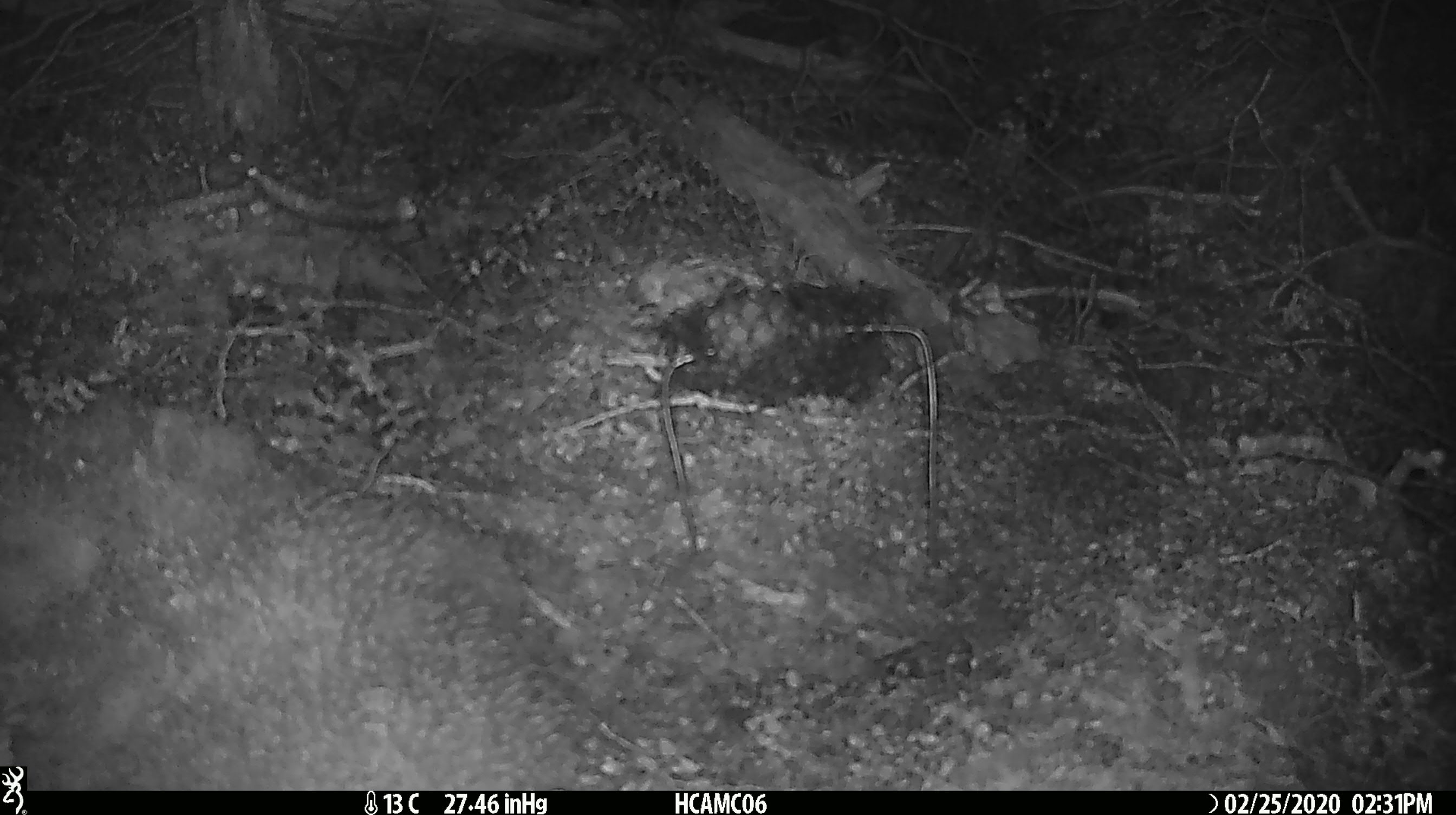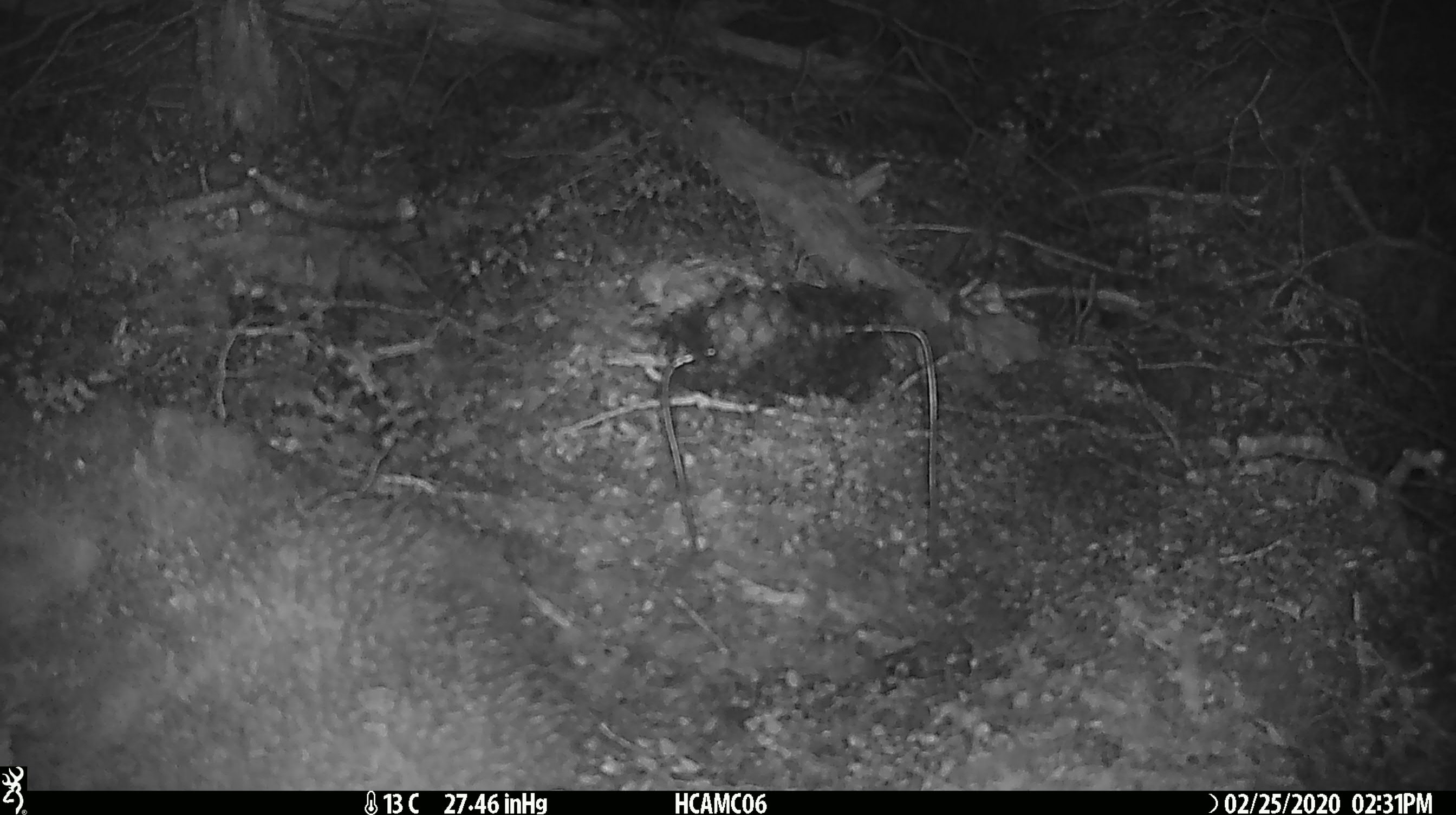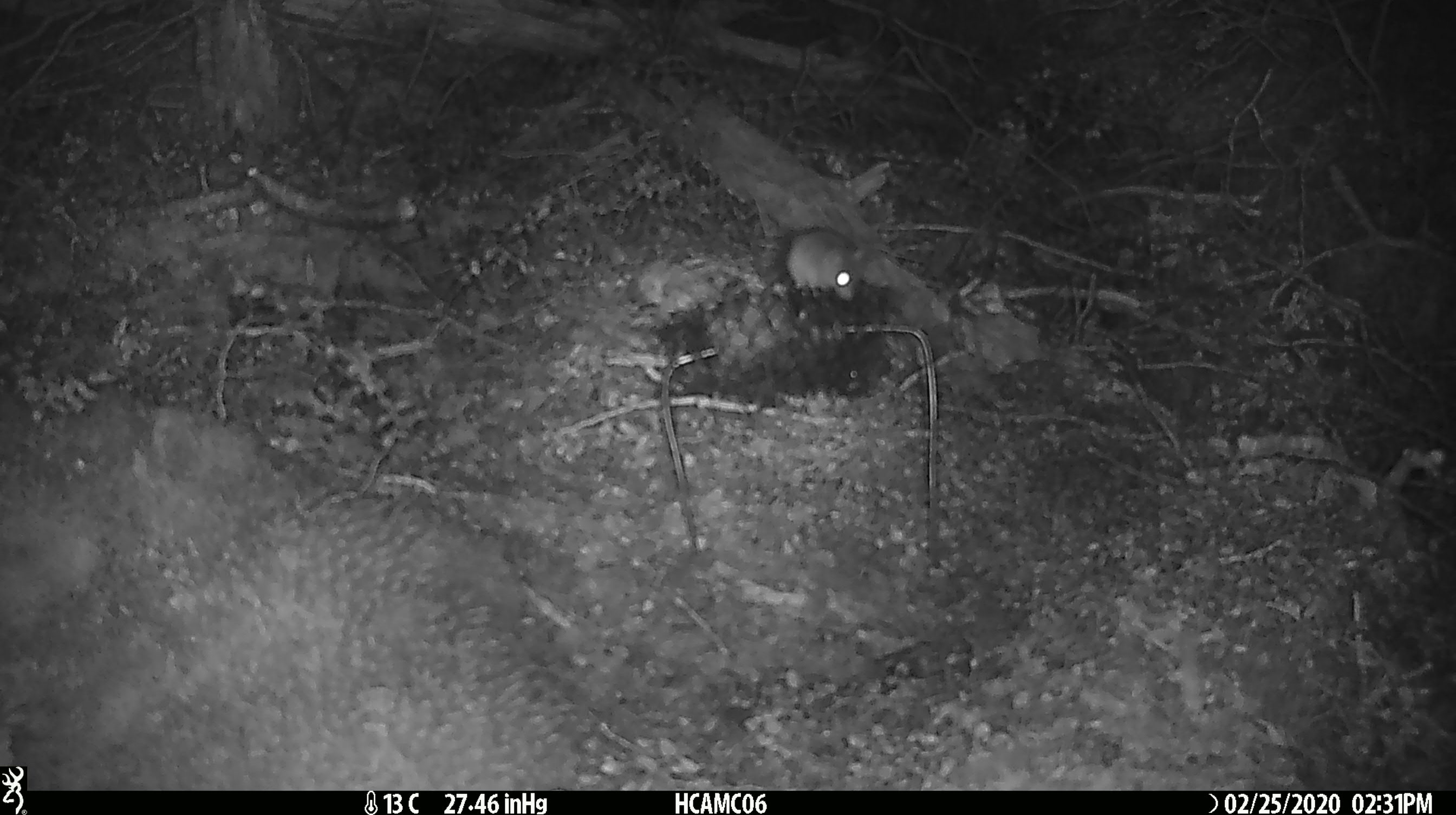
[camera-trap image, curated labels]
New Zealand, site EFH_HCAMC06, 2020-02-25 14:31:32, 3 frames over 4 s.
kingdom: Animalia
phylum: Chordata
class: Mammalia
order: Rodentia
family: Muridae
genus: Mus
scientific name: Mus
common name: mouse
Mouse (Mus).